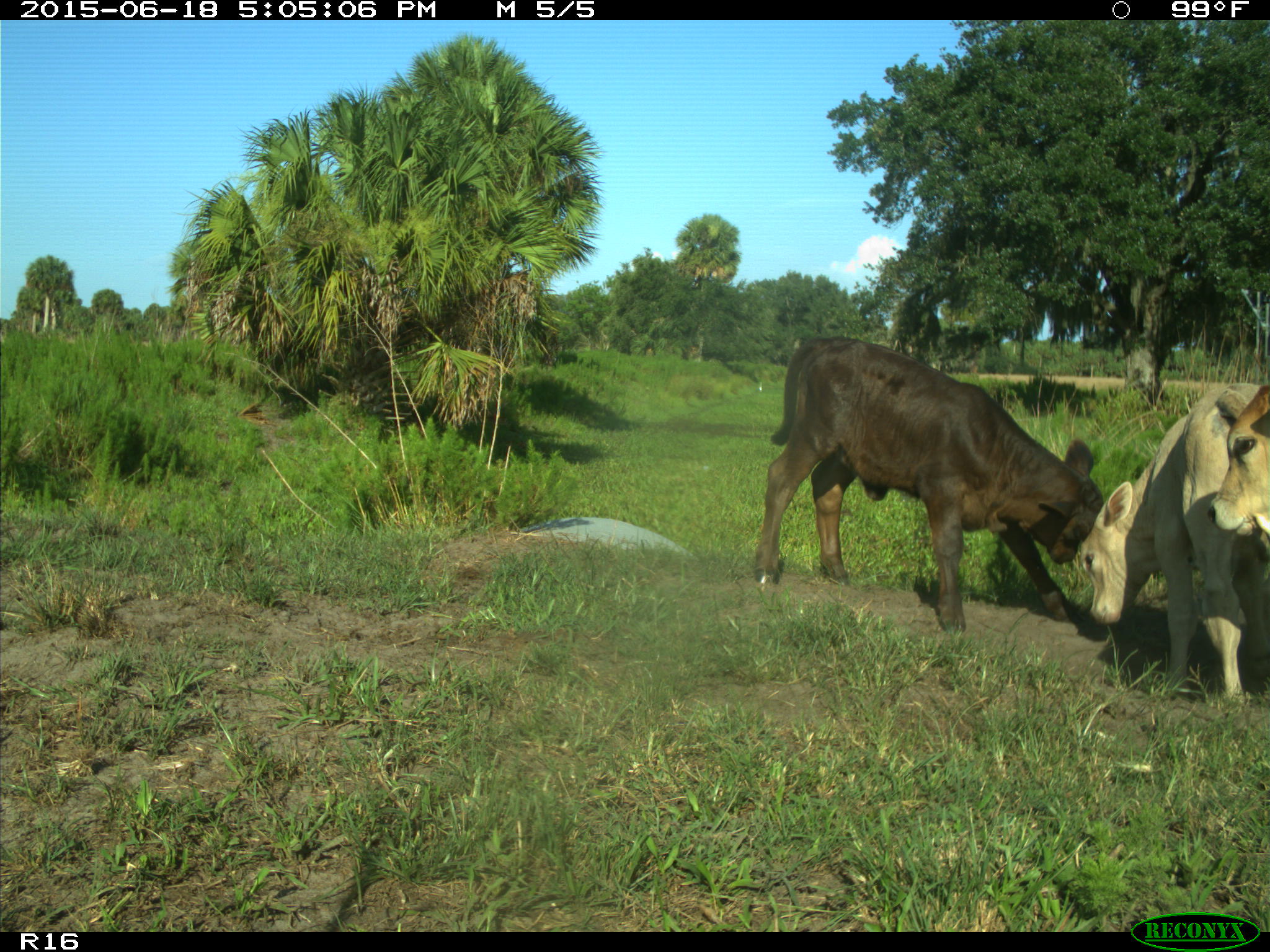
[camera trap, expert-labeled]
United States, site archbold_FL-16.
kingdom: Animalia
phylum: Chordata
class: Mammalia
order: Artiodactyla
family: Bovidae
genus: Bos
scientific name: Bos taurus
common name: domestic cow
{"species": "Bos taurus (domestic cow)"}